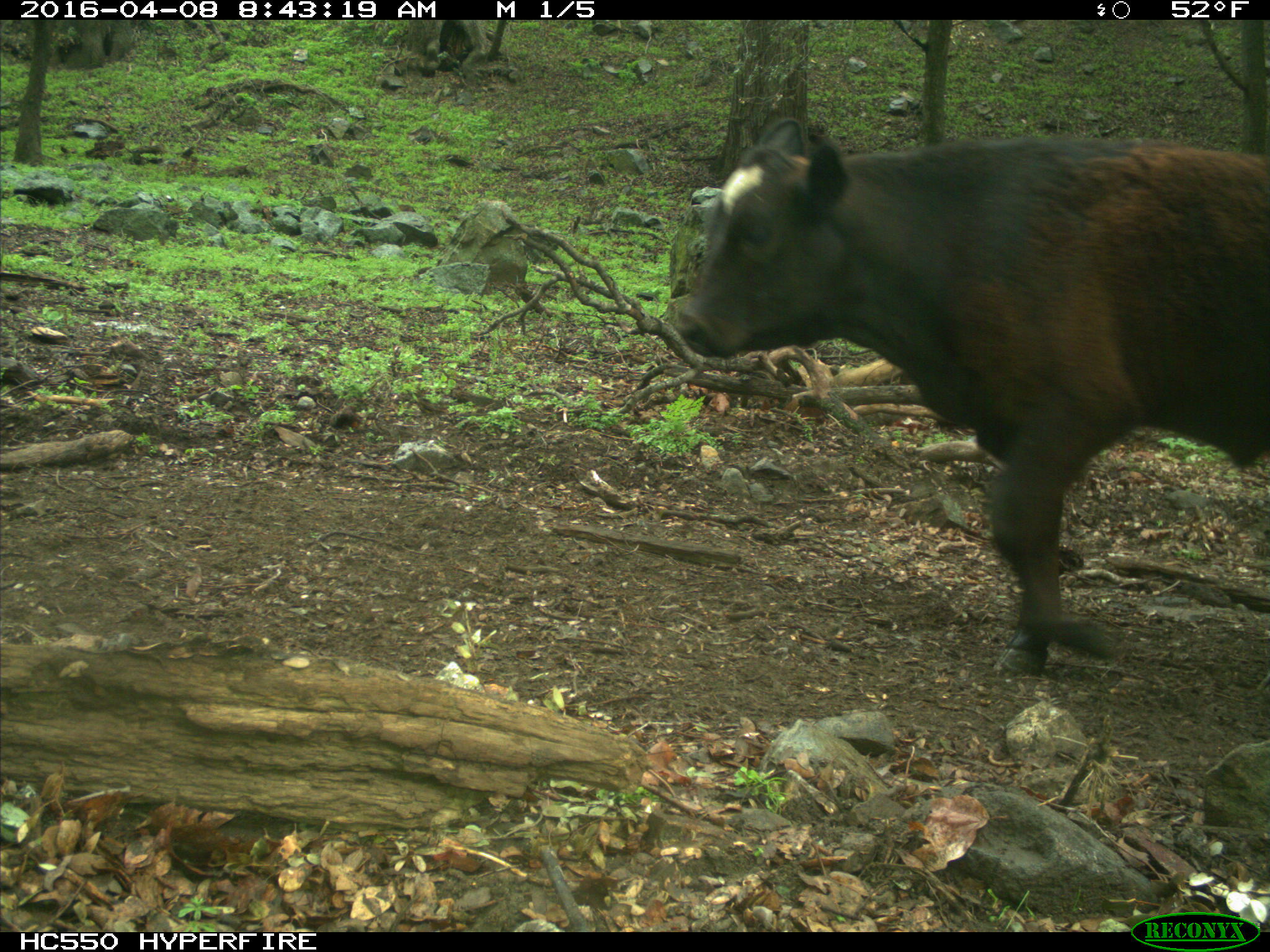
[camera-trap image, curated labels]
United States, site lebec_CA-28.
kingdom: Animalia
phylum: Chordata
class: Mammalia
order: Artiodactyla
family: Bovidae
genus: Bos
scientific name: Bos taurus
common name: domestic cow